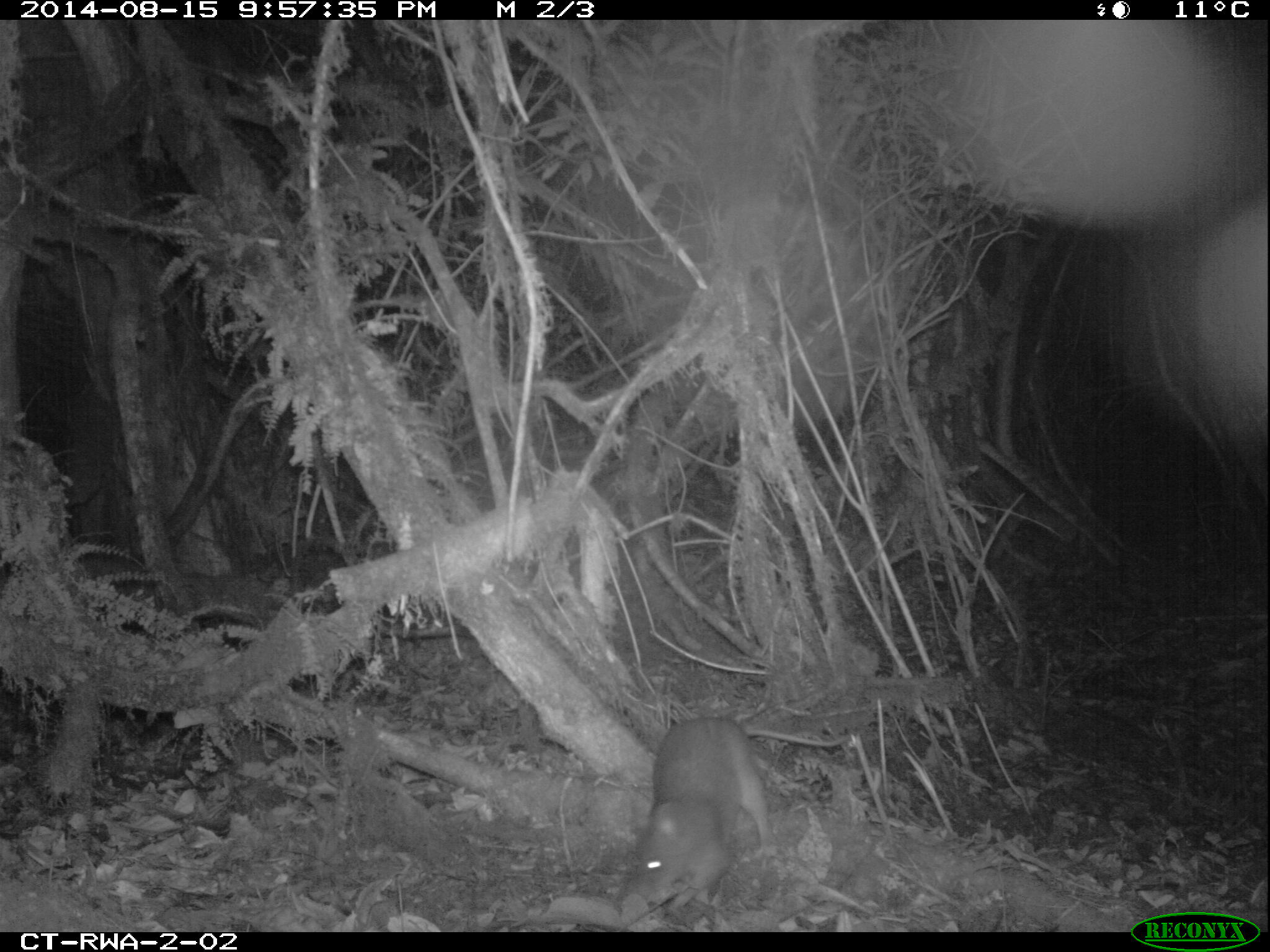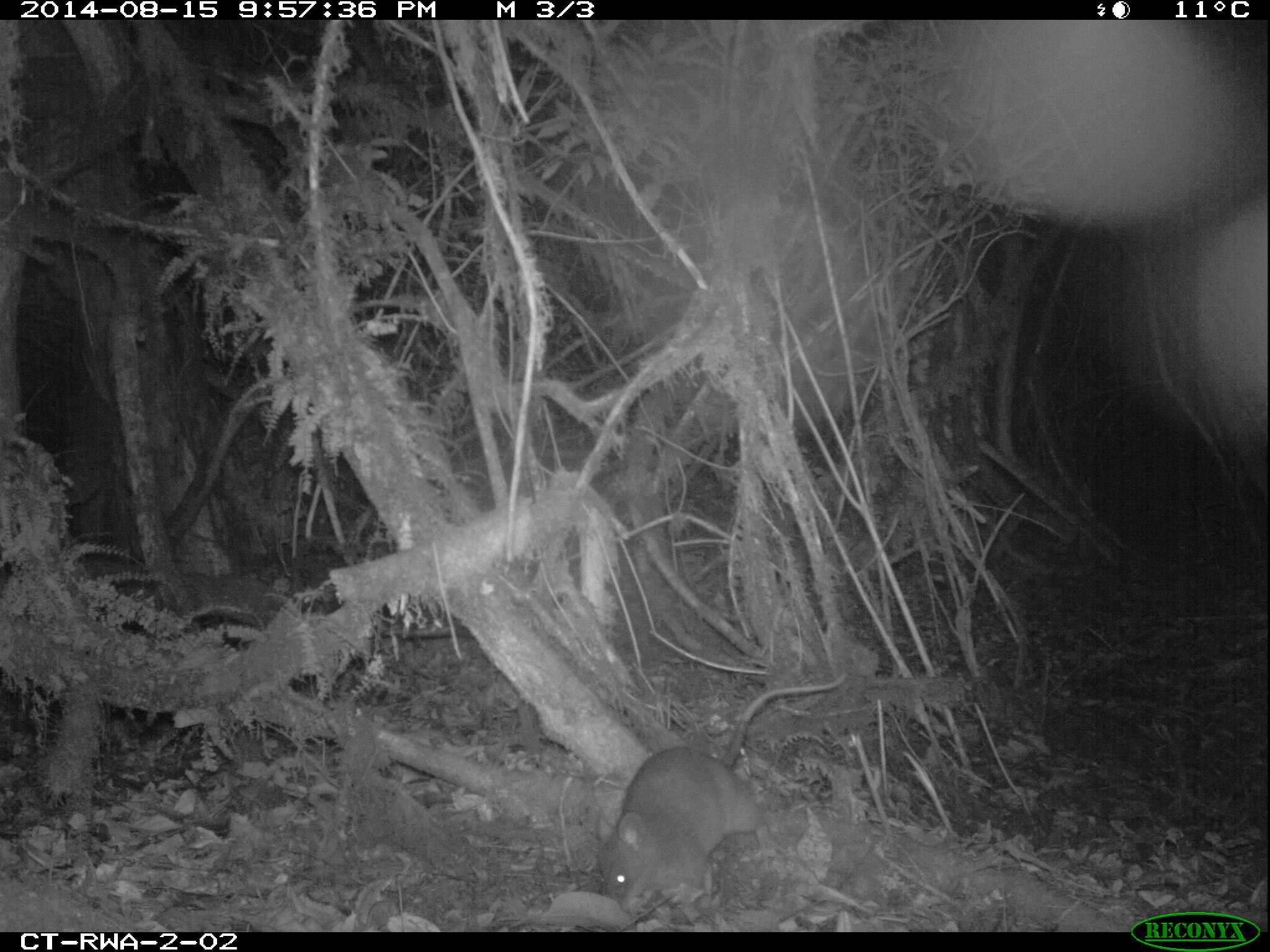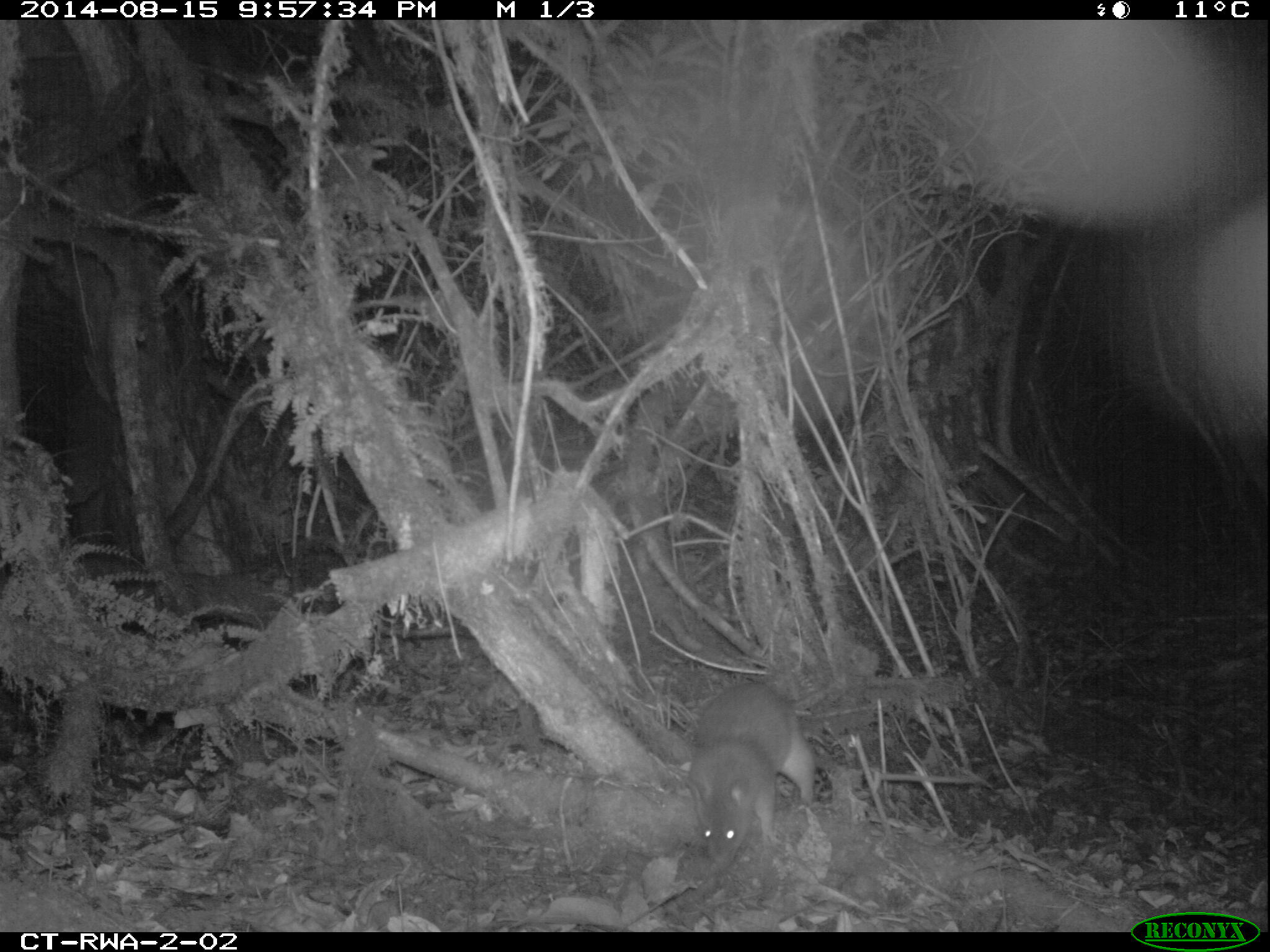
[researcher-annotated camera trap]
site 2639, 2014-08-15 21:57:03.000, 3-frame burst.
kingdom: Animalia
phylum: Chordata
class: Mammalia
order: Rodentia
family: Nesomyidae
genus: Cricetomys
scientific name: Cricetomys gambianus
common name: african giant pouched rat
Cricetomys gambianus (african giant pouched rat), count 1.